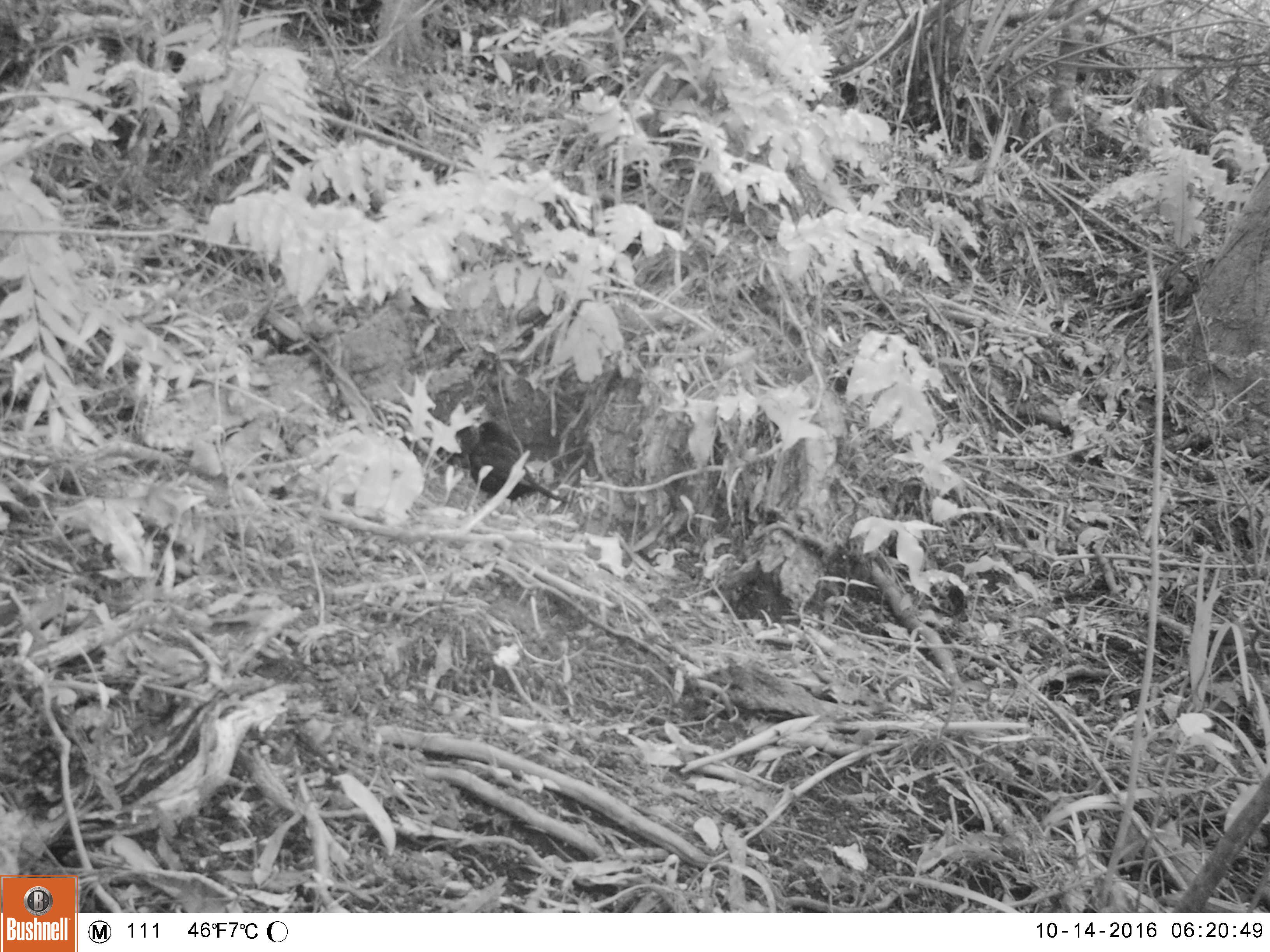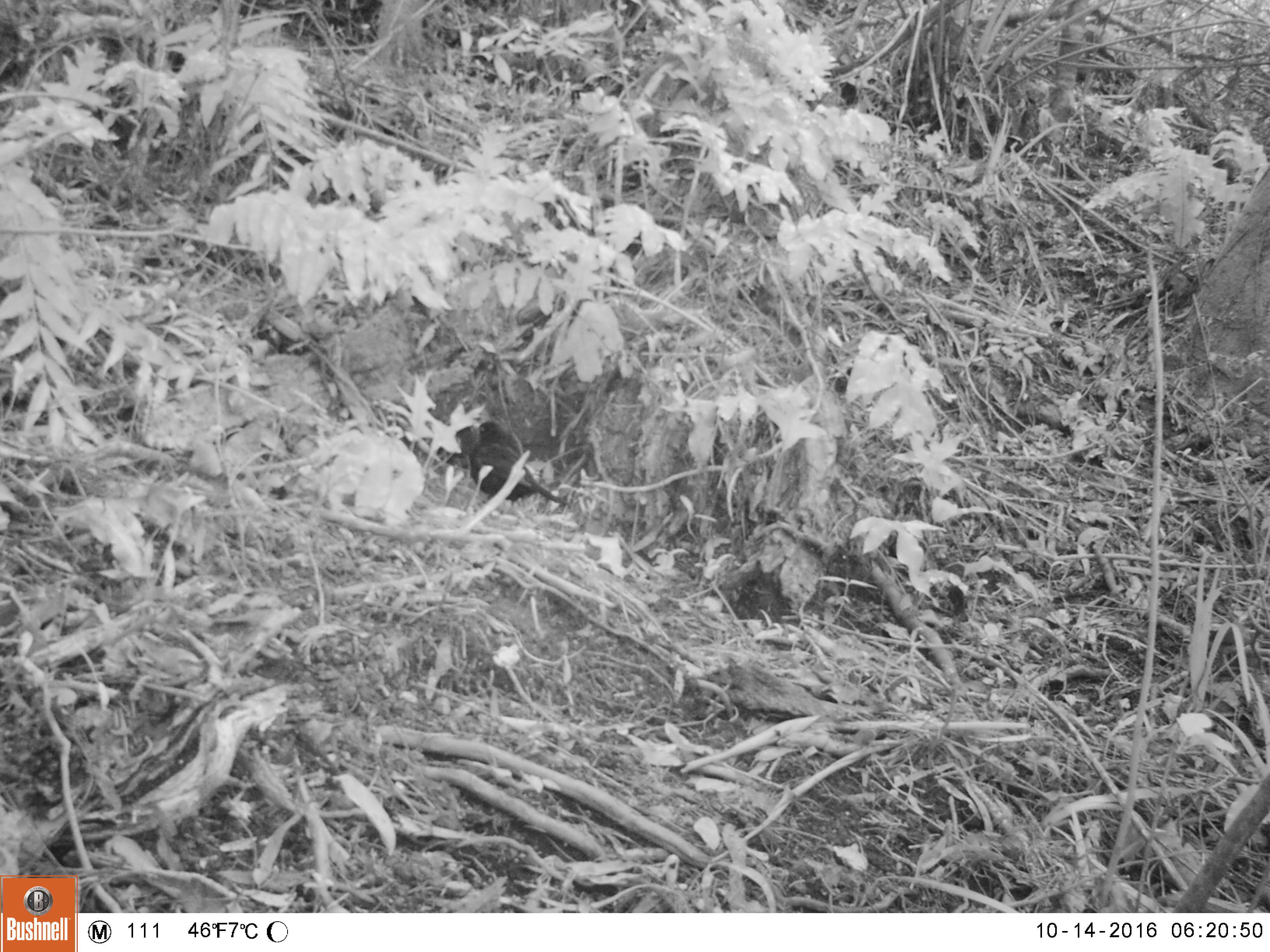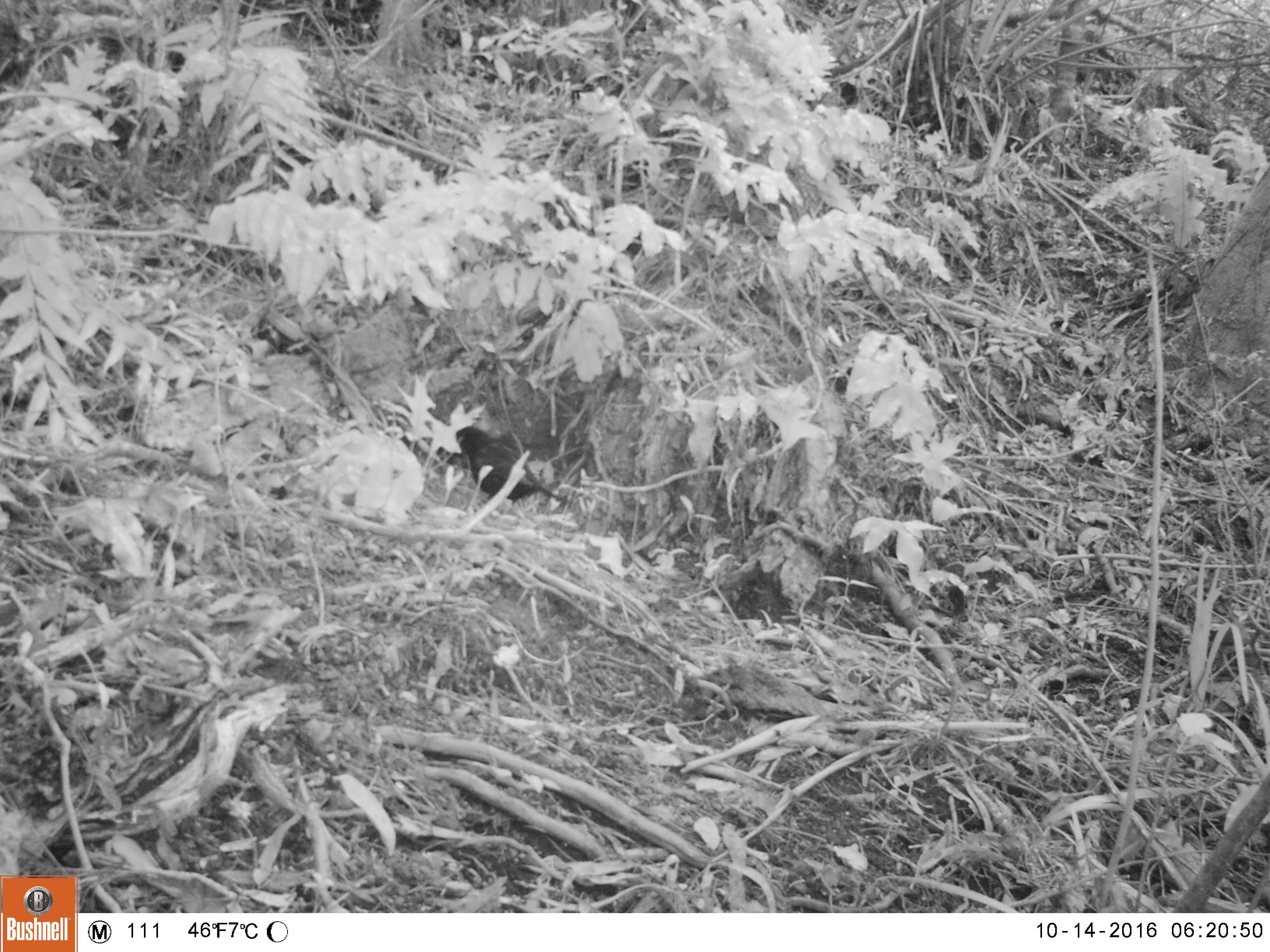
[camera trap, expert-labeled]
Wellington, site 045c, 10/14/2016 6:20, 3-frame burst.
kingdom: Animalia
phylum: Chordata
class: Aves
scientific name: Aves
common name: bird